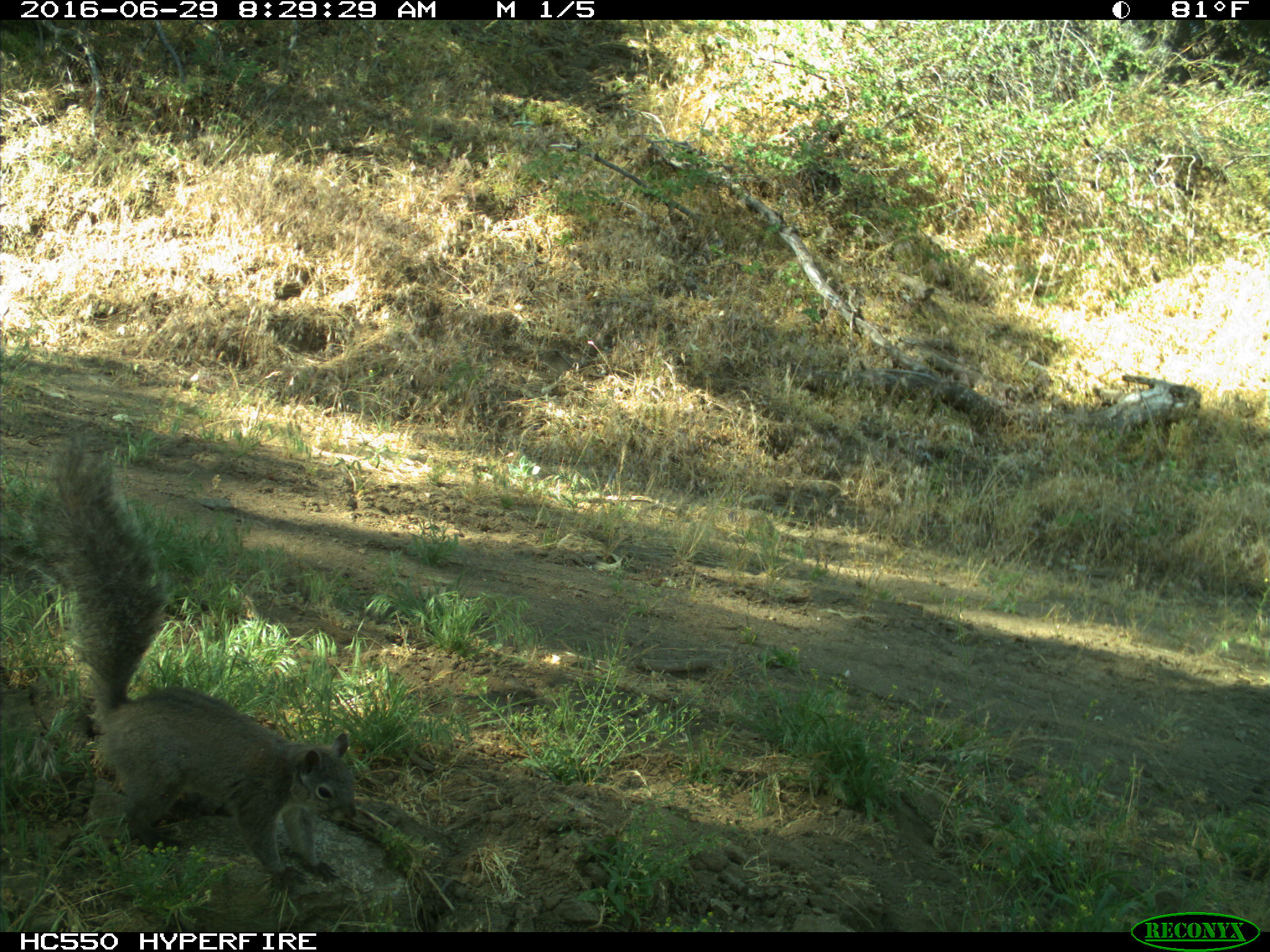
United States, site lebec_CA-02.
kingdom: Animalia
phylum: Chordata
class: Mammalia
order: Rodentia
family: Sciuridae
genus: Sciurus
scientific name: Sciurus carolinensis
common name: eastern gray squirrel